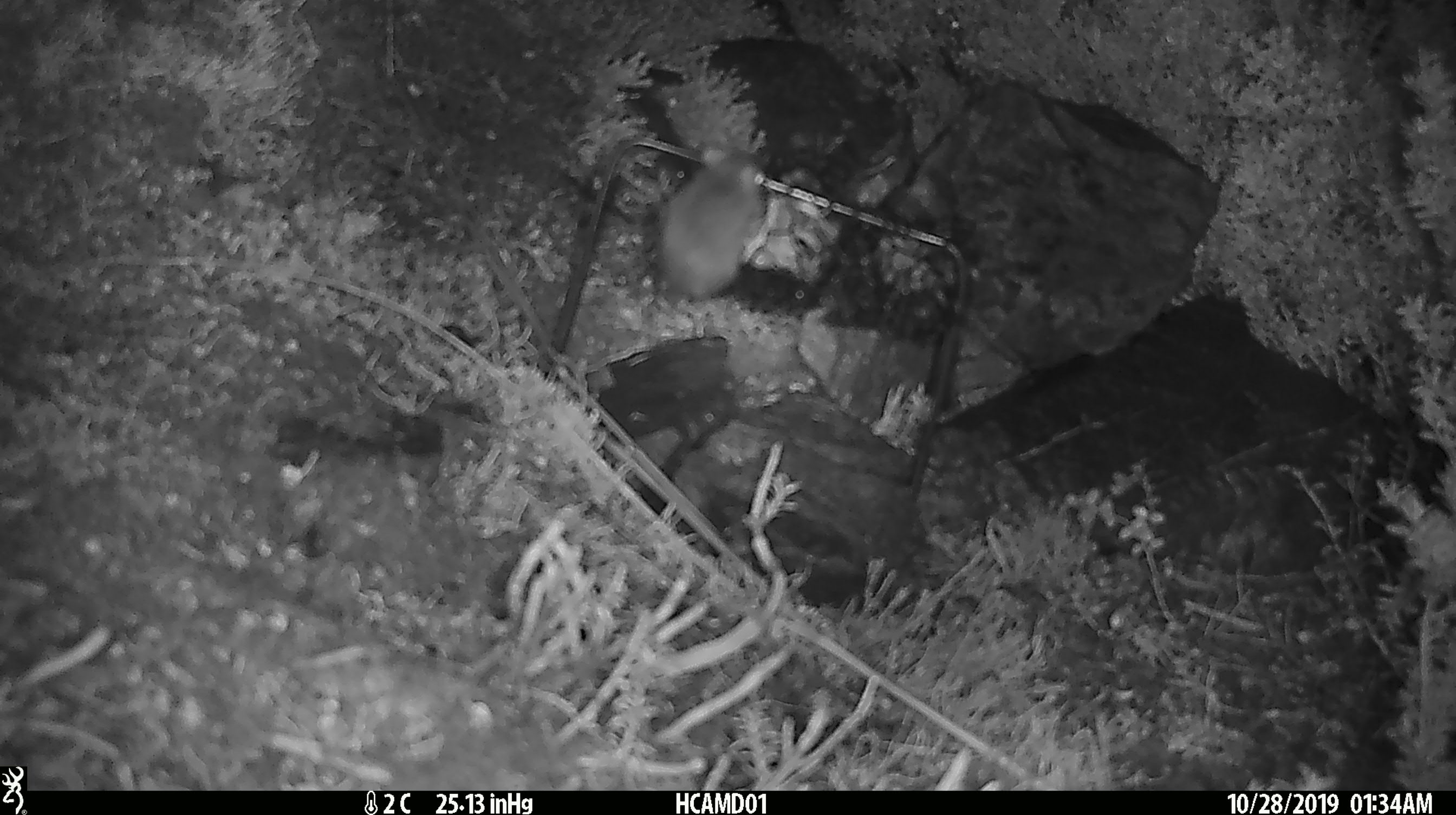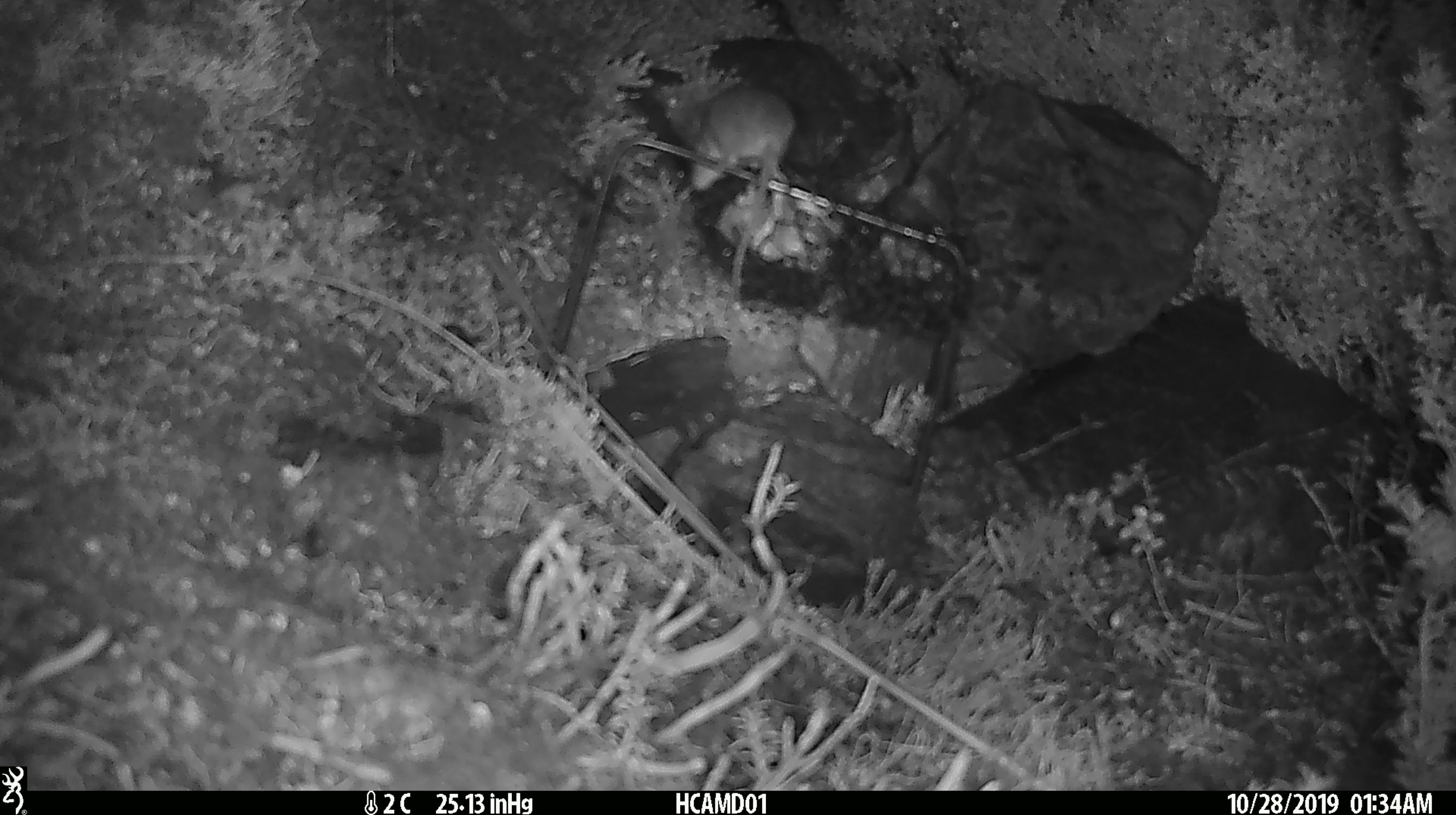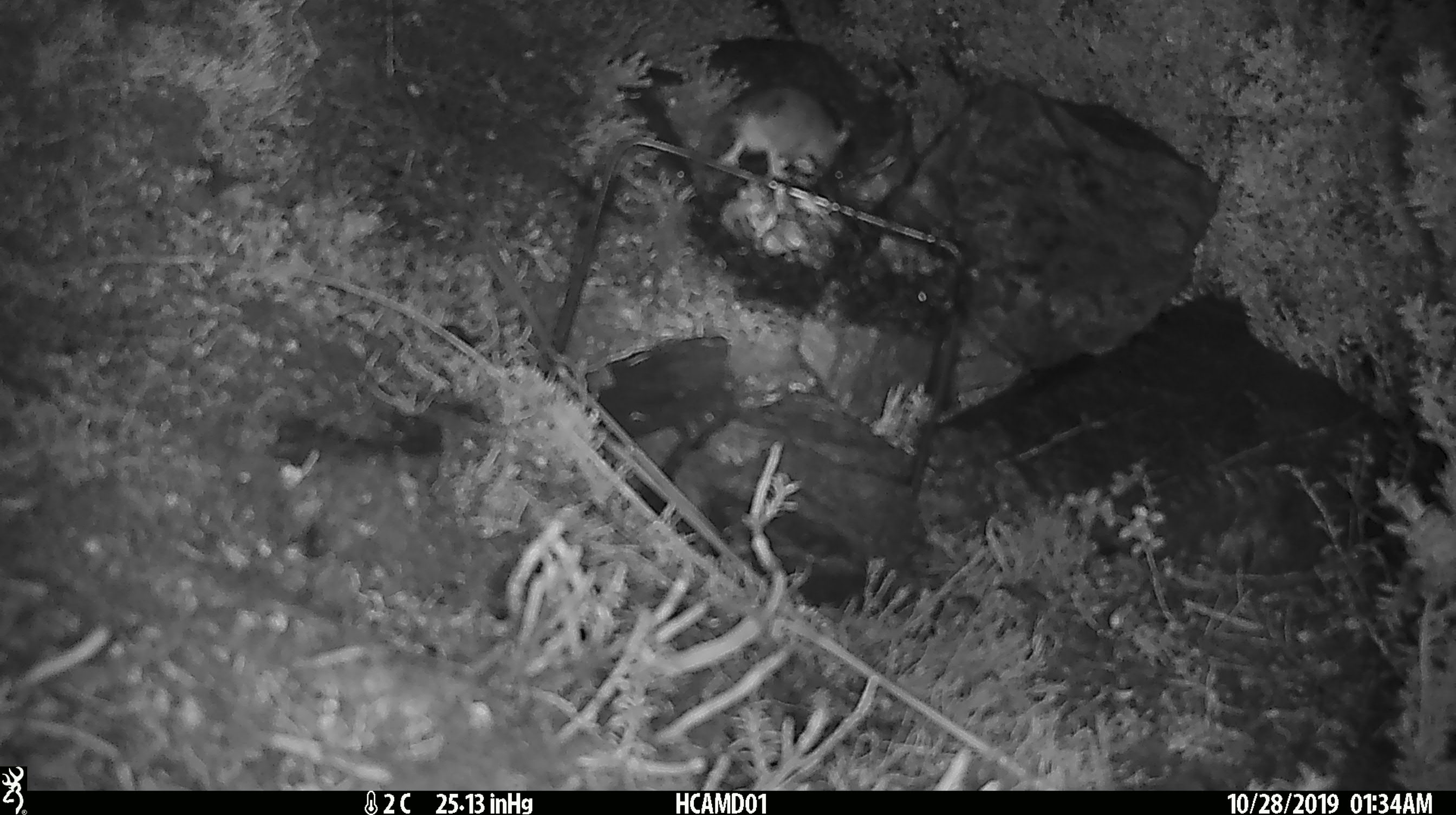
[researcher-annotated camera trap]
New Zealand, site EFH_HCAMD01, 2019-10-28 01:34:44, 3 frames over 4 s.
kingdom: Animalia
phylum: Chordata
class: Mammalia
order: Rodentia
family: Muridae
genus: Mus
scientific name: Mus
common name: mouse